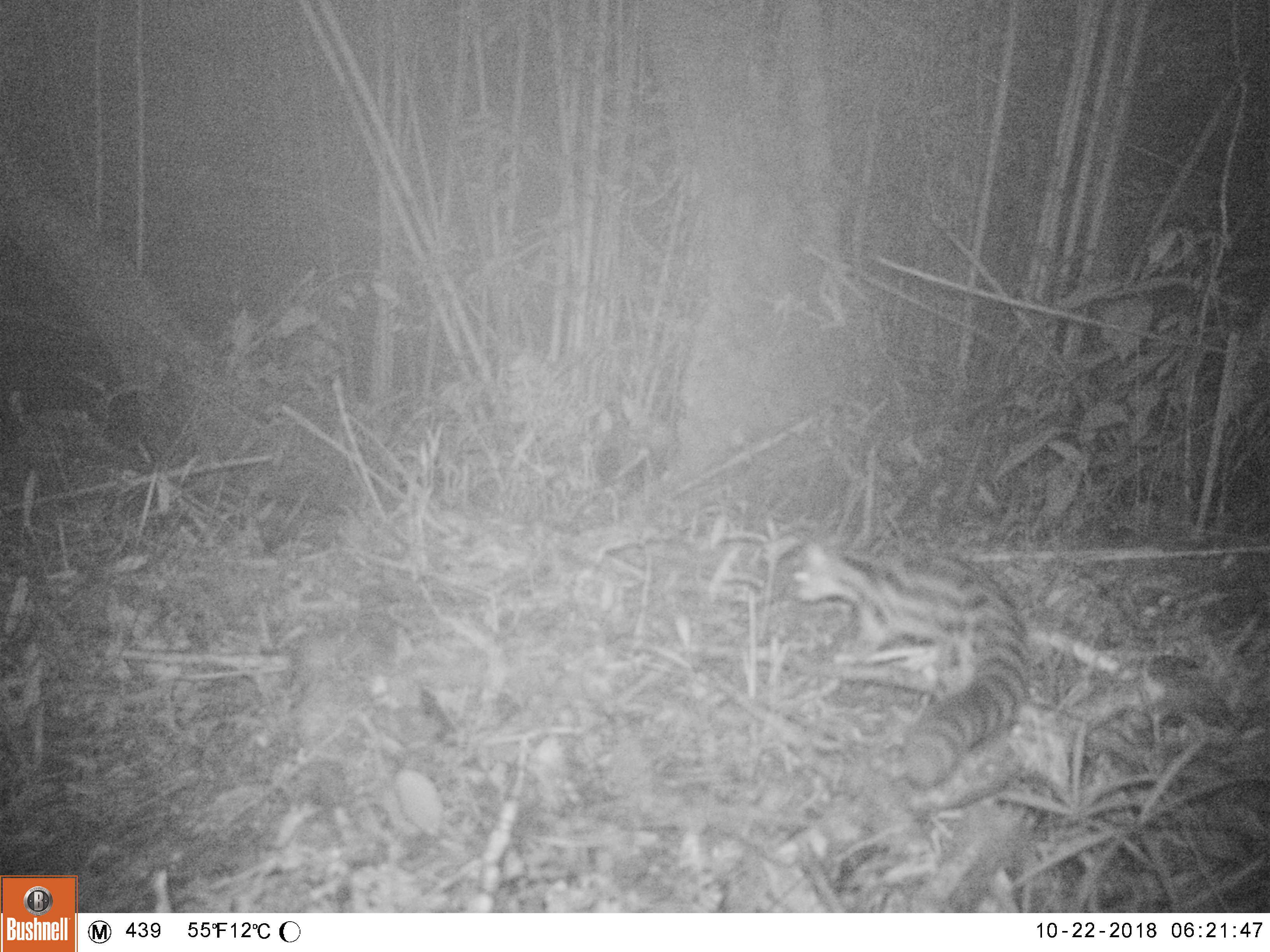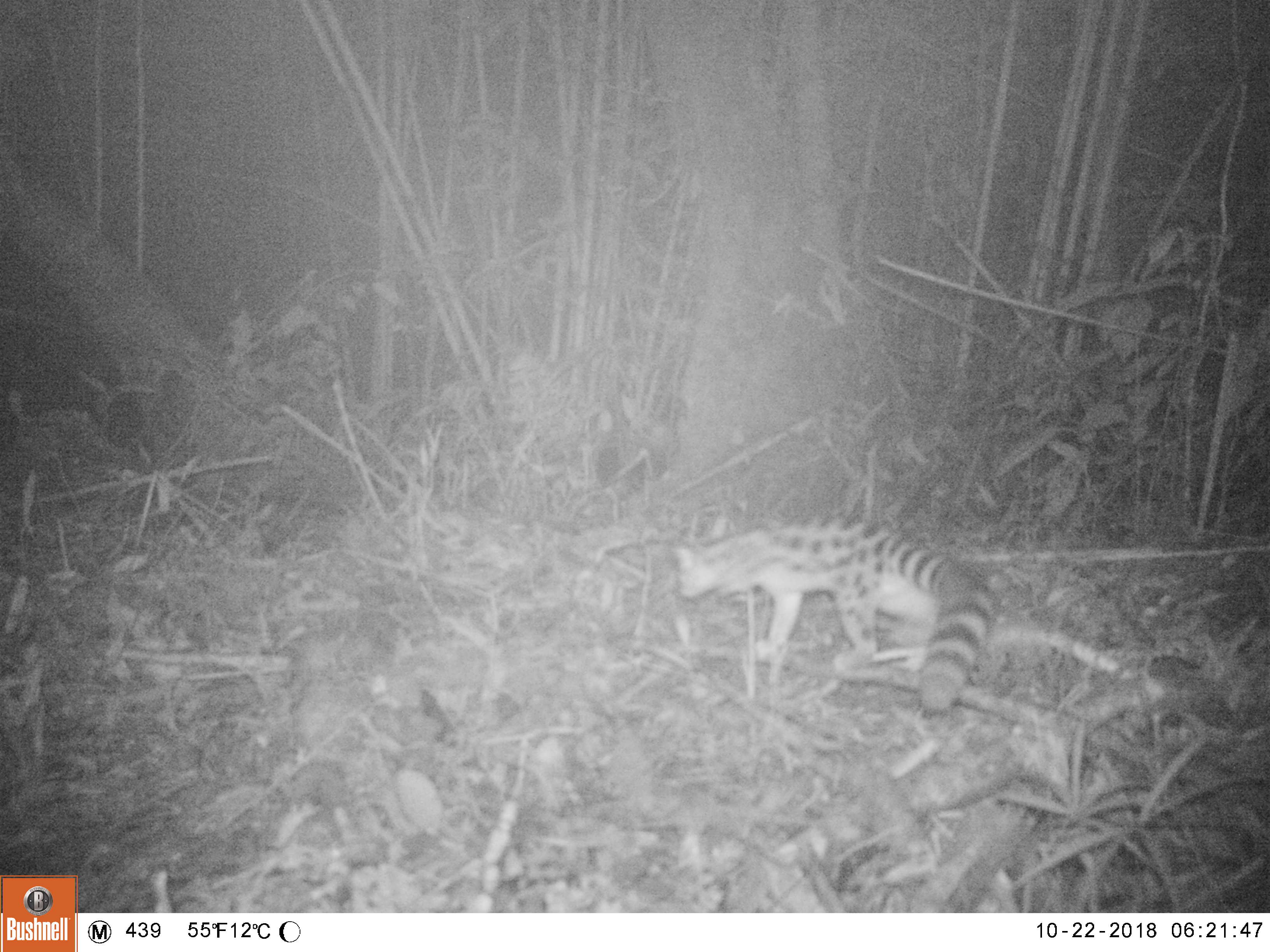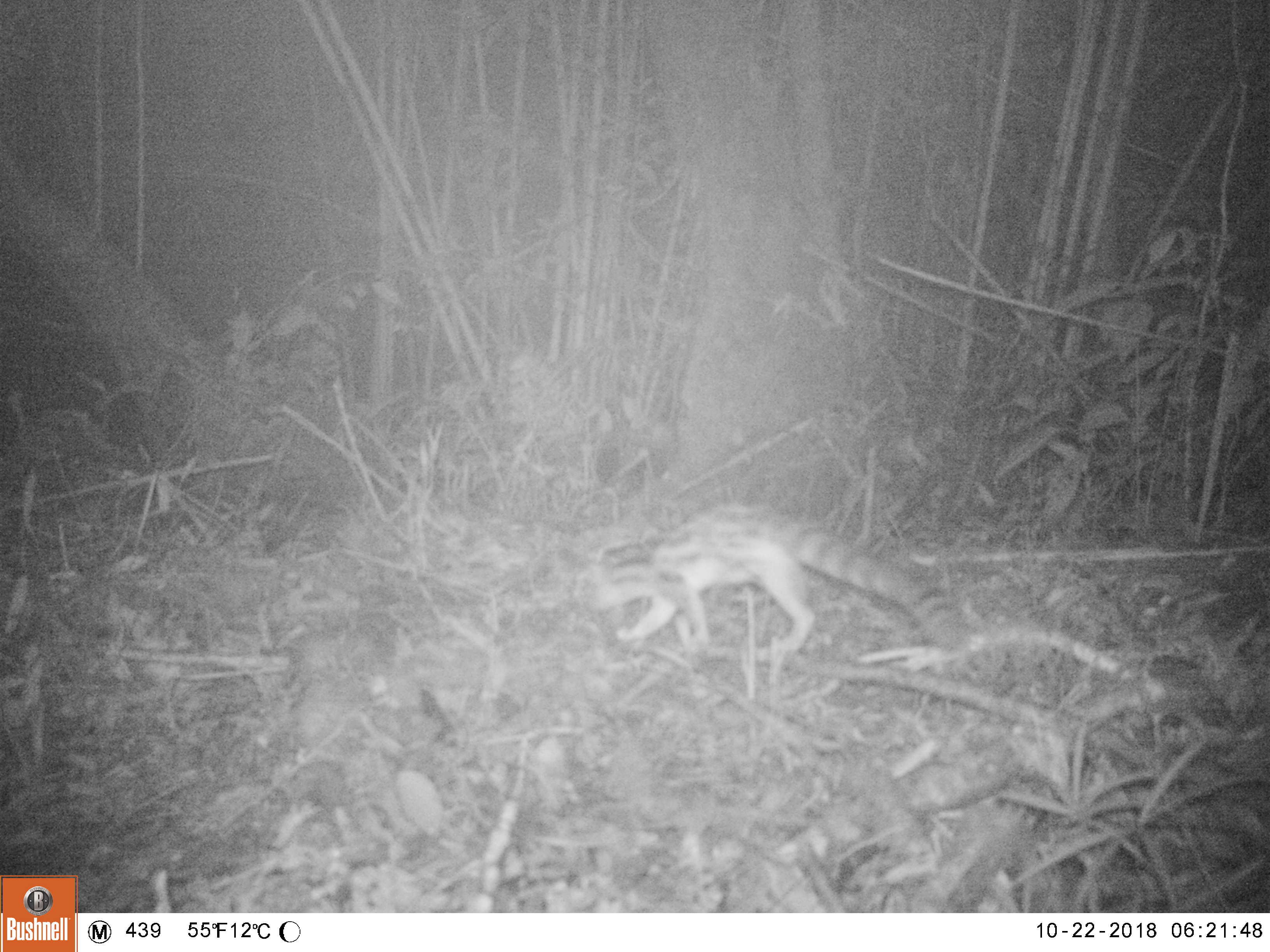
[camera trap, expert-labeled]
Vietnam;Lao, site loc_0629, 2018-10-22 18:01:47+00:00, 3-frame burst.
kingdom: Animalia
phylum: Chordata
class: Mammalia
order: Carnivora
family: Prionodontidae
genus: Prionodon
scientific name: Prionodon pardicolor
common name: spotted linsang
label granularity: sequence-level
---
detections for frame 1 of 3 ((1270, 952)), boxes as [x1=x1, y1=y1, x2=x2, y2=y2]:
spotted linsang: [x1=793, y1=539, x2=1032, y2=790]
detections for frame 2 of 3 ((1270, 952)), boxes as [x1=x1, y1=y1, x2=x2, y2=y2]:
spotted linsang: [x1=671, y1=511, x2=994, y2=714]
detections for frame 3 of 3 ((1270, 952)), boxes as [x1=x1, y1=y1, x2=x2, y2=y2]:
spotted linsang: [x1=587, y1=499, x2=968, y2=663]